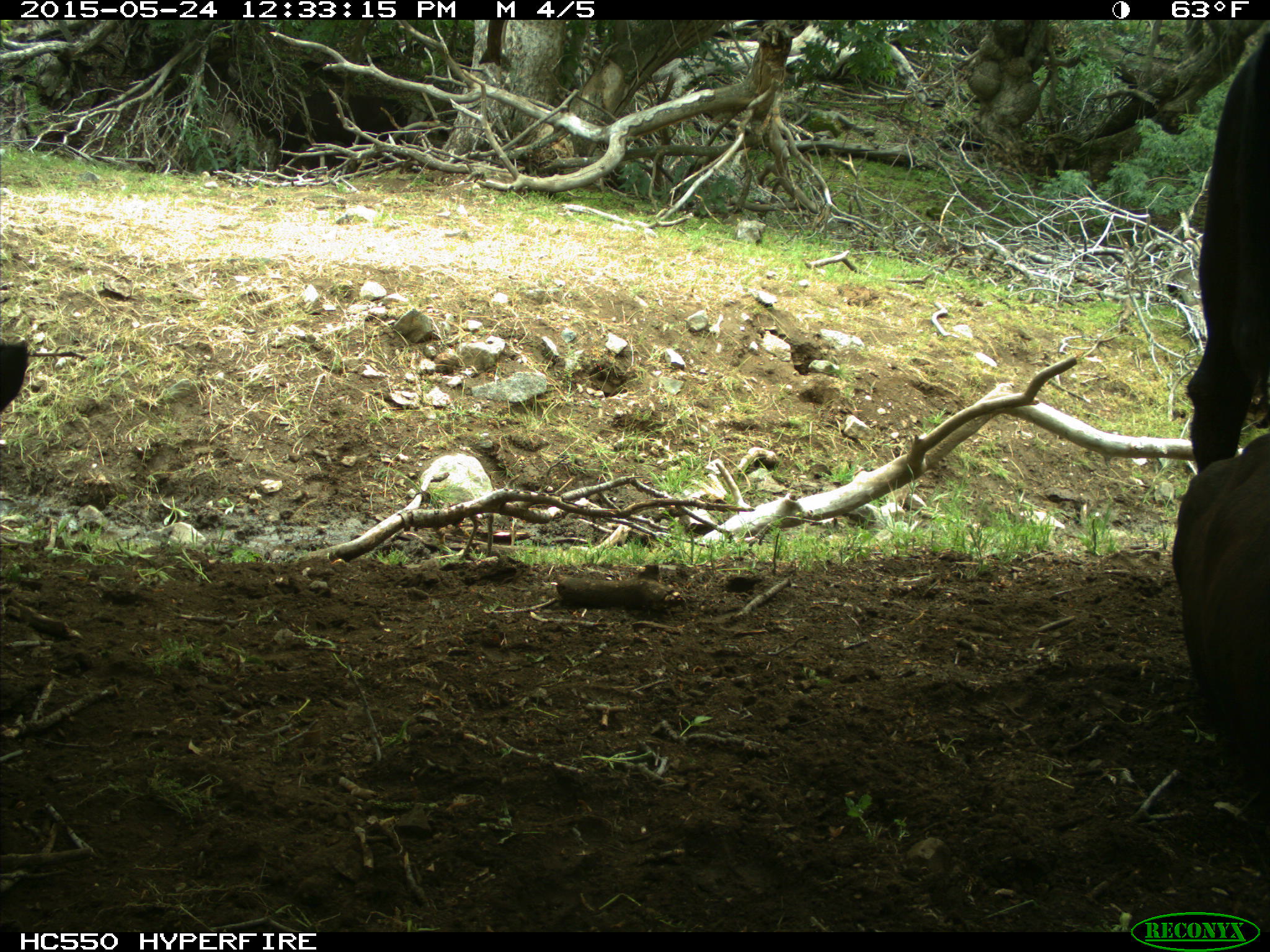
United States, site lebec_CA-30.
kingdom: Animalia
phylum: Chordata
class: Mammalia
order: Artiodactyla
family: Bovidae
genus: Bos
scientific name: Bos taurus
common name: domestic cow